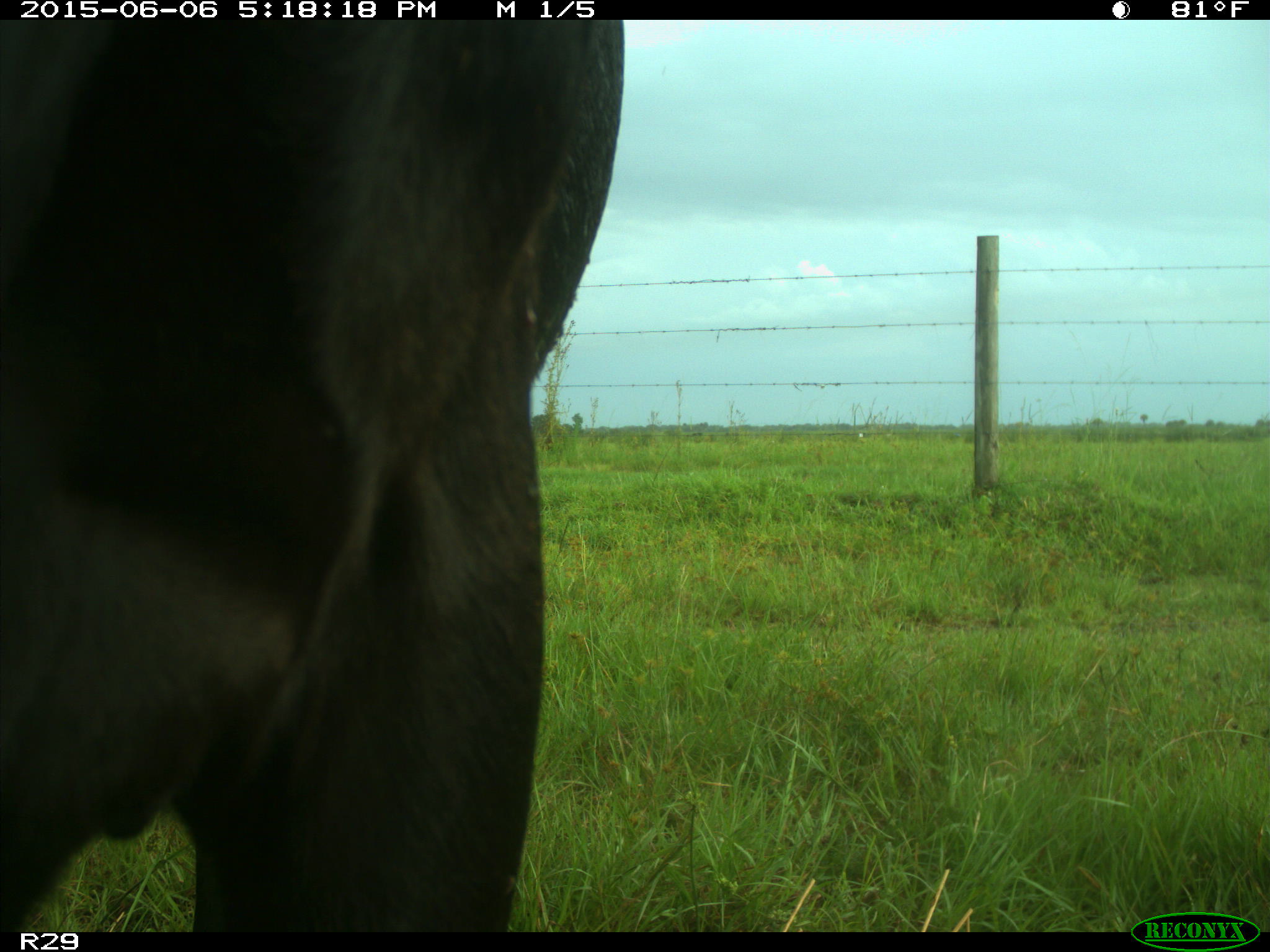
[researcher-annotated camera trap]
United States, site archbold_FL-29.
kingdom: Animalia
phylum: Chordata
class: Mammalia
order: Artiodactyla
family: Bovidae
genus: Bos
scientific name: Bos taurus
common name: domestic cow